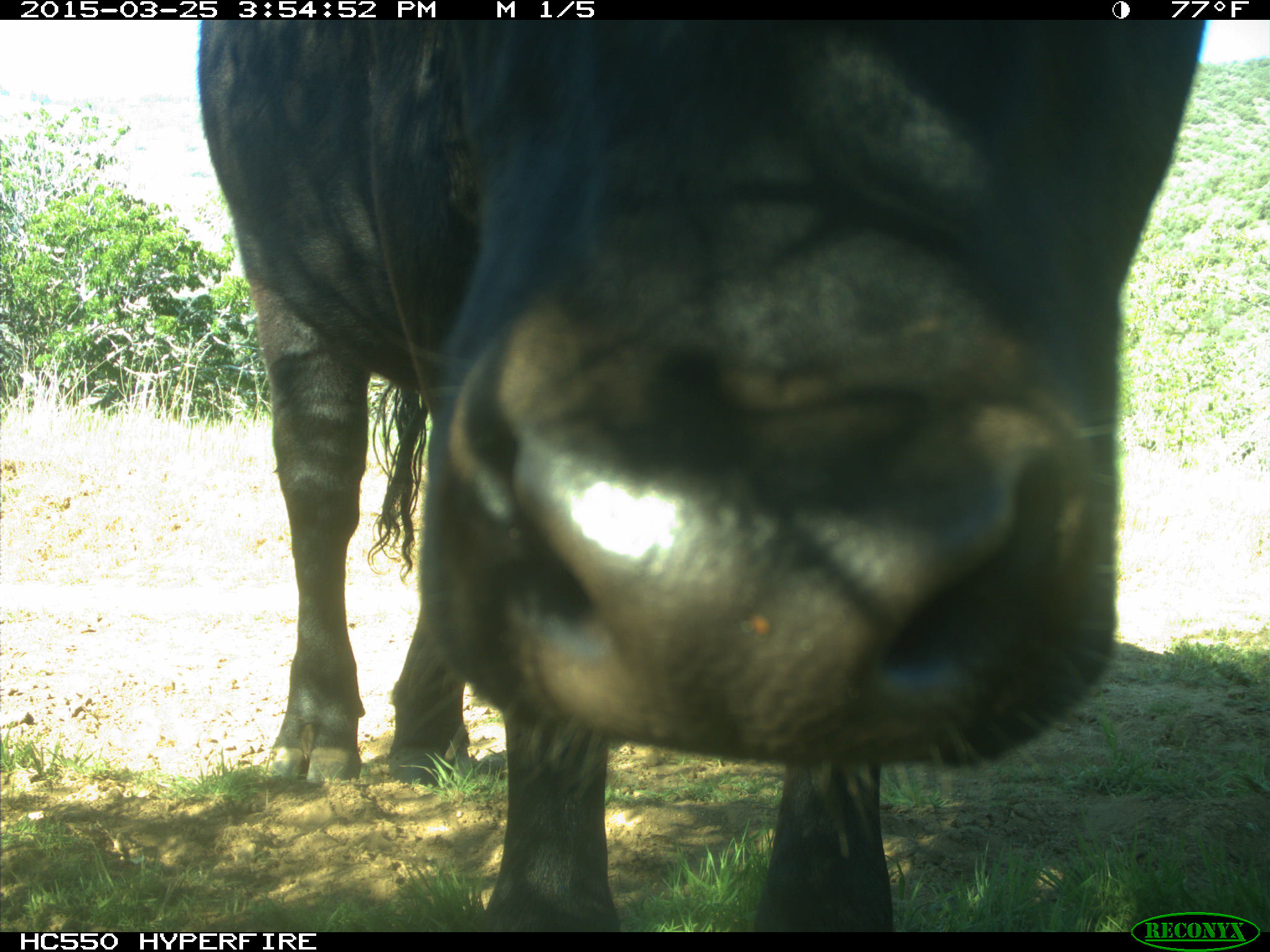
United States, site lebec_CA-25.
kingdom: Animalia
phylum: Chordata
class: Mammalia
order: Artiodactyla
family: Bovidae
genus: Bos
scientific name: Bos taurus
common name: domestic cow